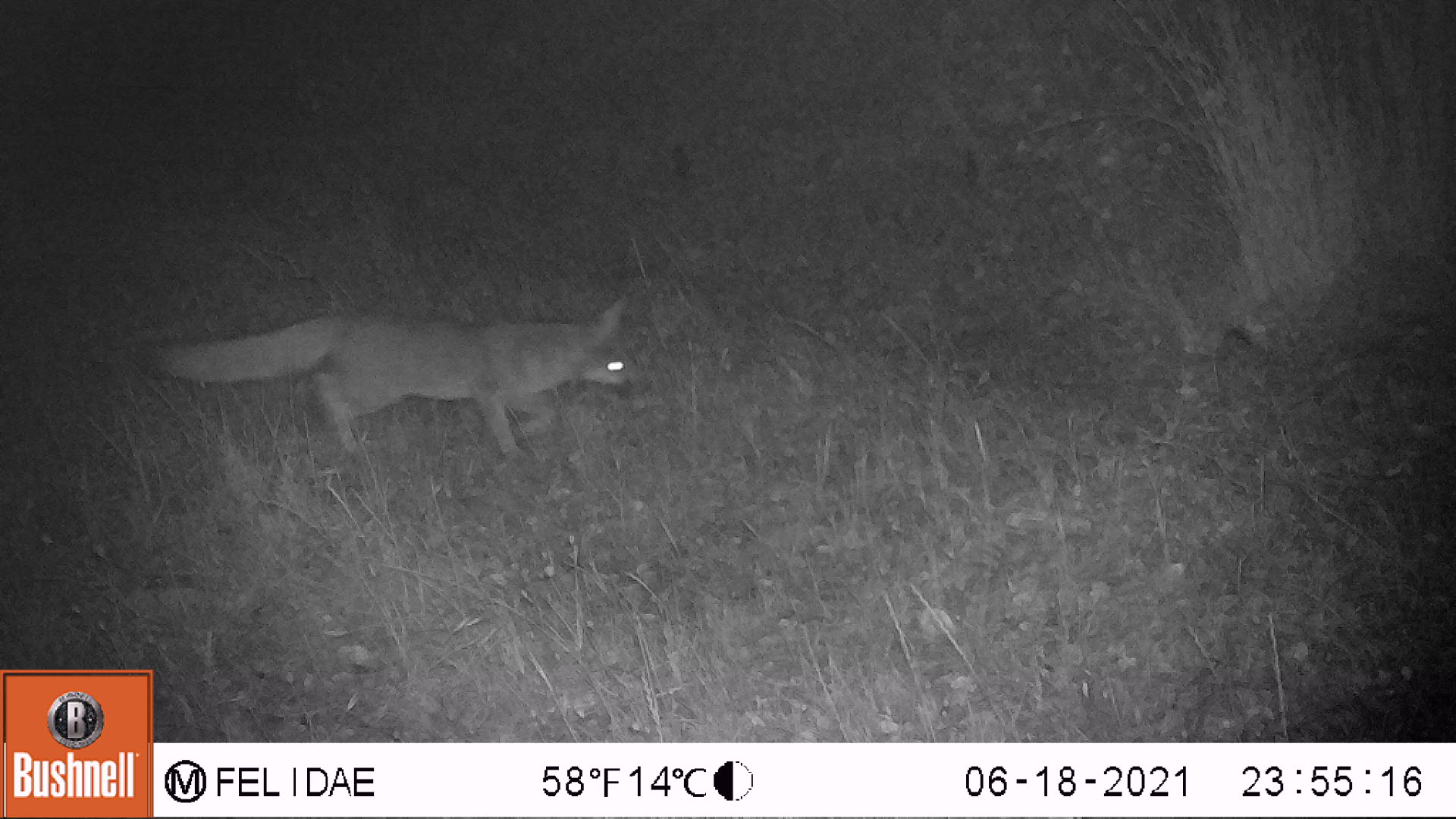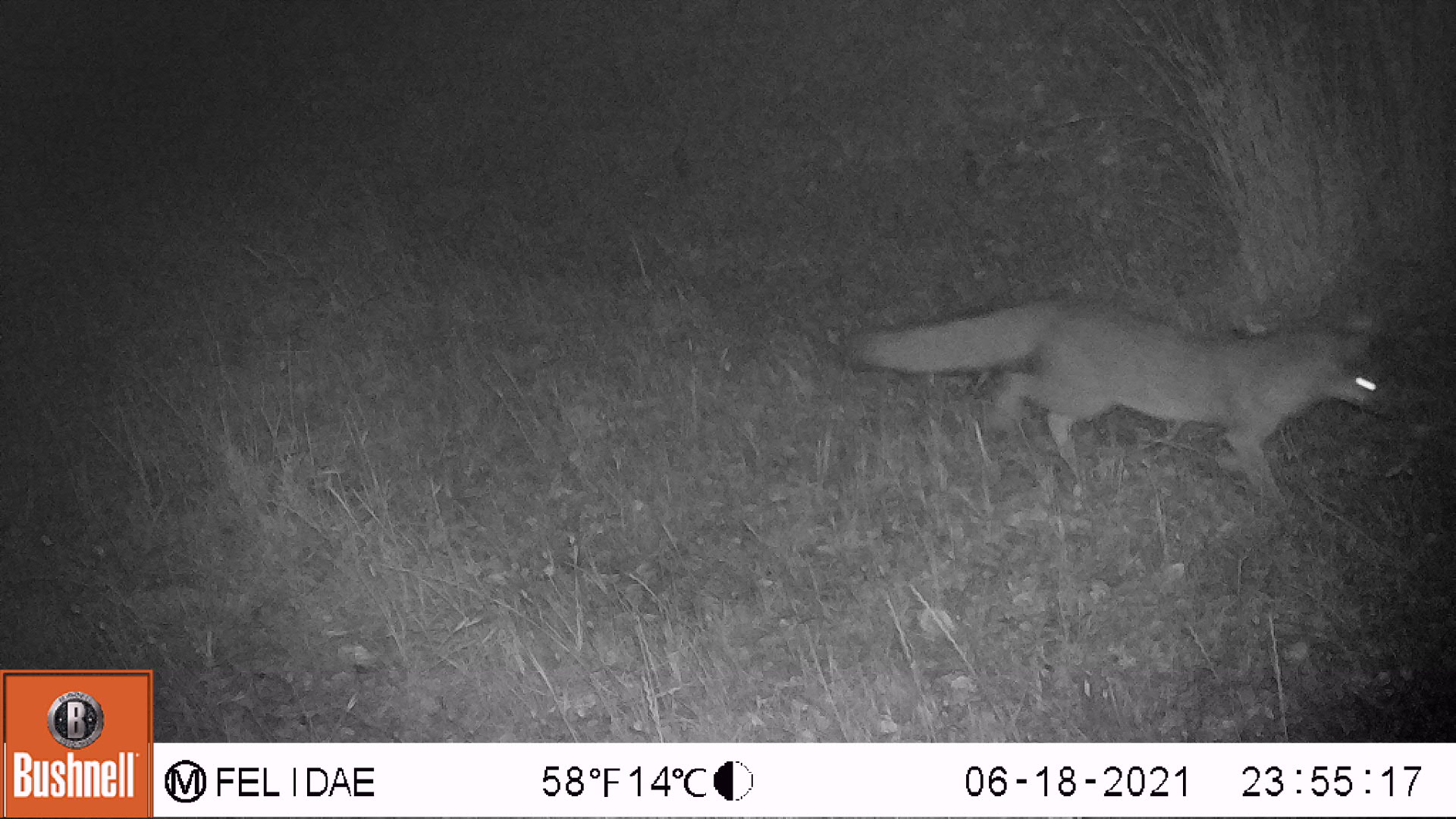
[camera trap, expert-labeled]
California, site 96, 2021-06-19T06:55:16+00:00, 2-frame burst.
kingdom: Animalia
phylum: Chordata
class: Mammalia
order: Carnivora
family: Canidae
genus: Urocyon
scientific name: Urocyon cinereoargenteus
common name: gray fox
Gray fox (Urocyon cinereoargenteus).